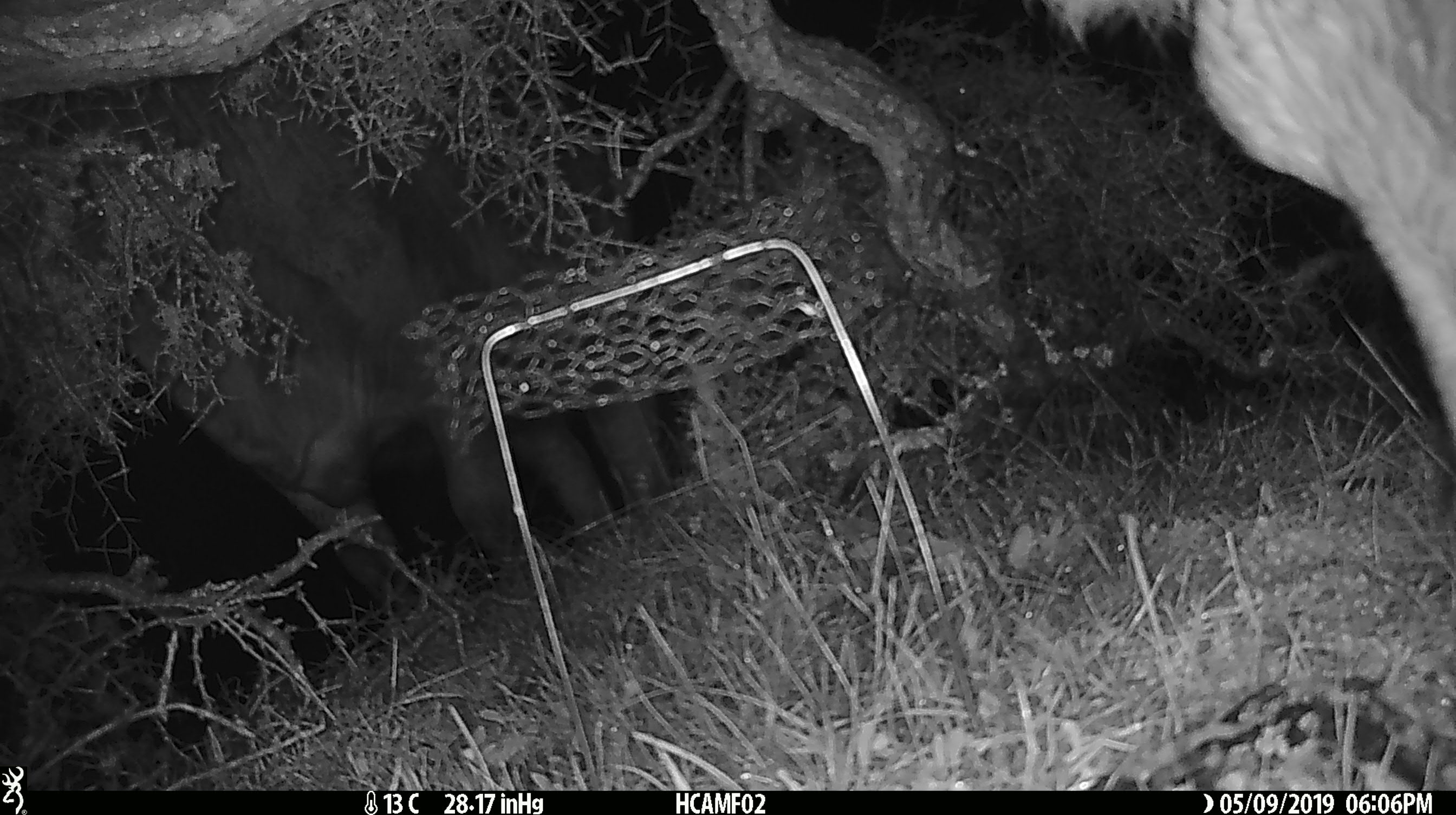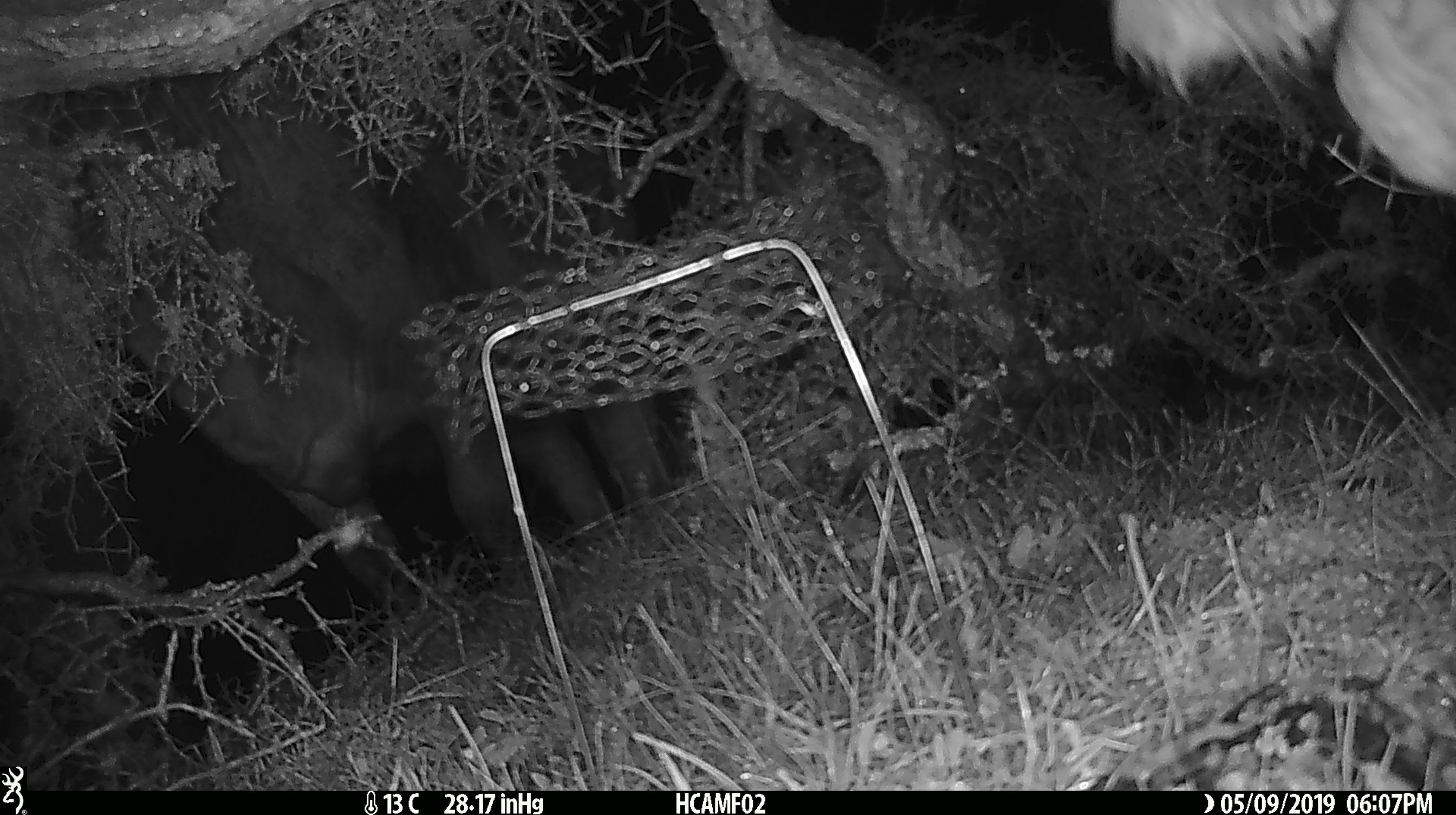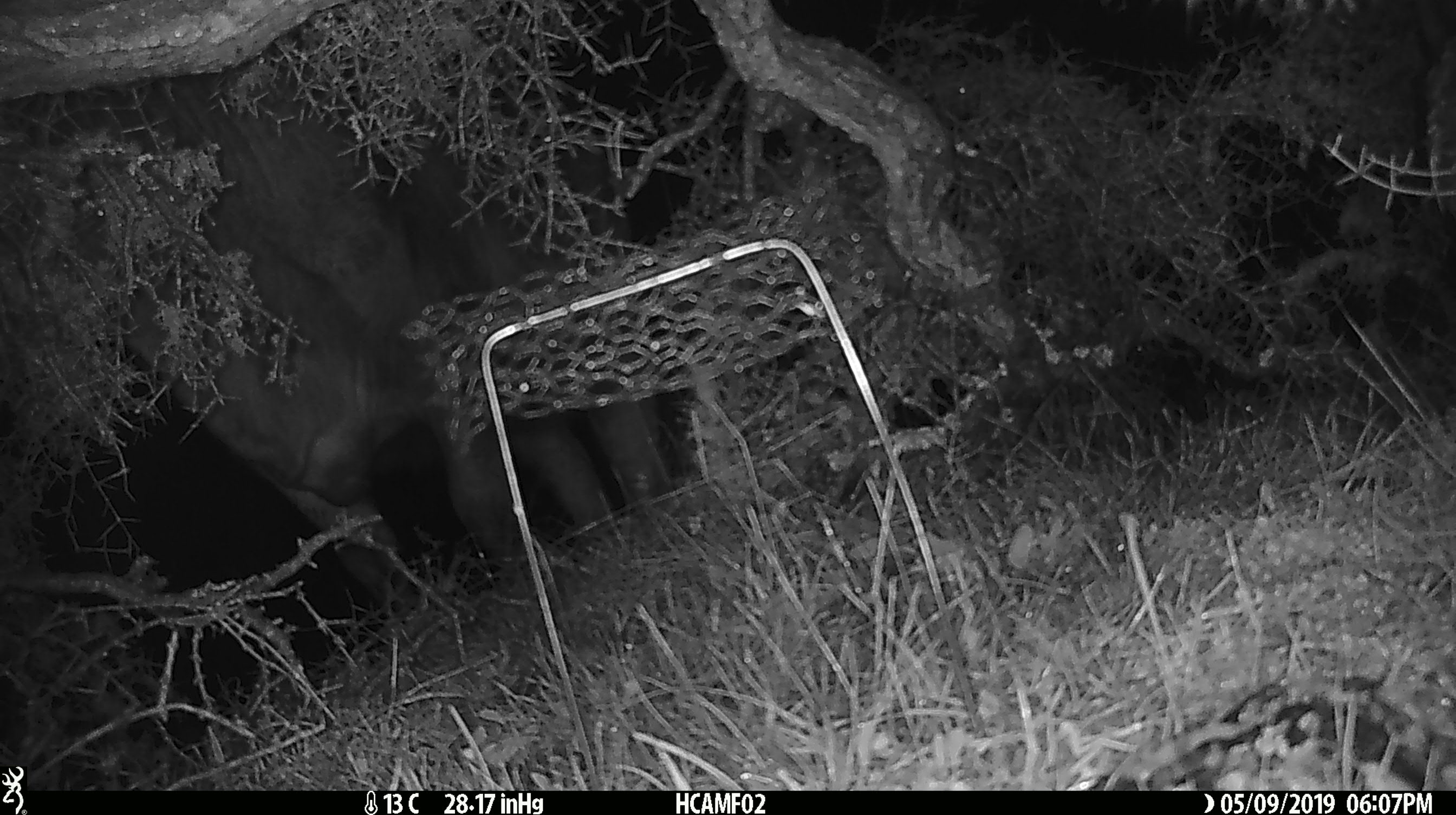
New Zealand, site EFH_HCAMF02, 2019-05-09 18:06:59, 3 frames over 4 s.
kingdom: Animalia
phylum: Chordata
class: Mammalia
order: Artiodactyla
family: Bovidae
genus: Bos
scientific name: Bos taurus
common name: domestic cow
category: cow